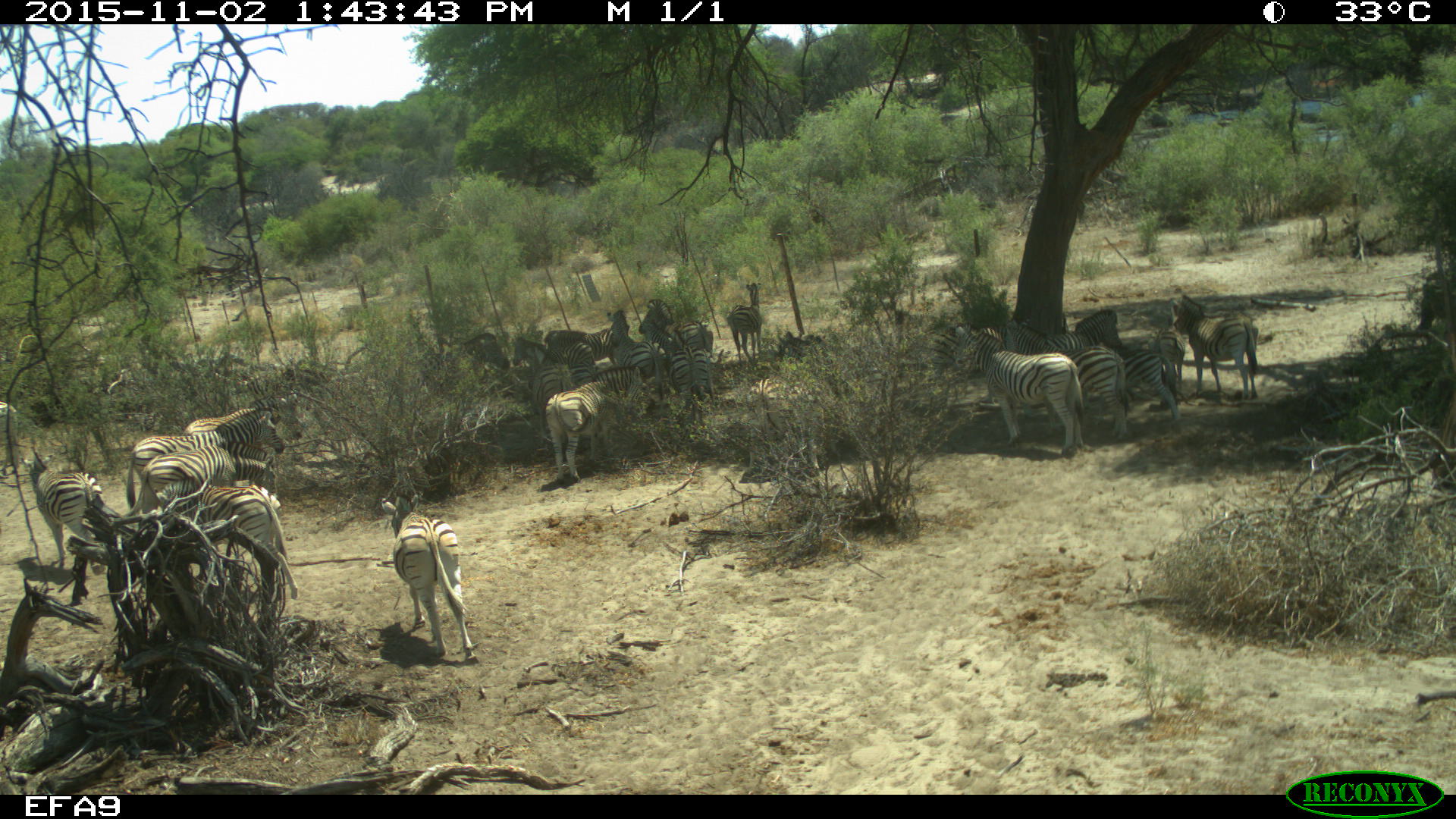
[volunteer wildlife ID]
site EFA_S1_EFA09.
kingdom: Animalia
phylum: Chordata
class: Mammalia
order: Perissodactyla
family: Equidae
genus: Equus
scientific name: Equus quagga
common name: plains zebra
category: zebraplains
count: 11-50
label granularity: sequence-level